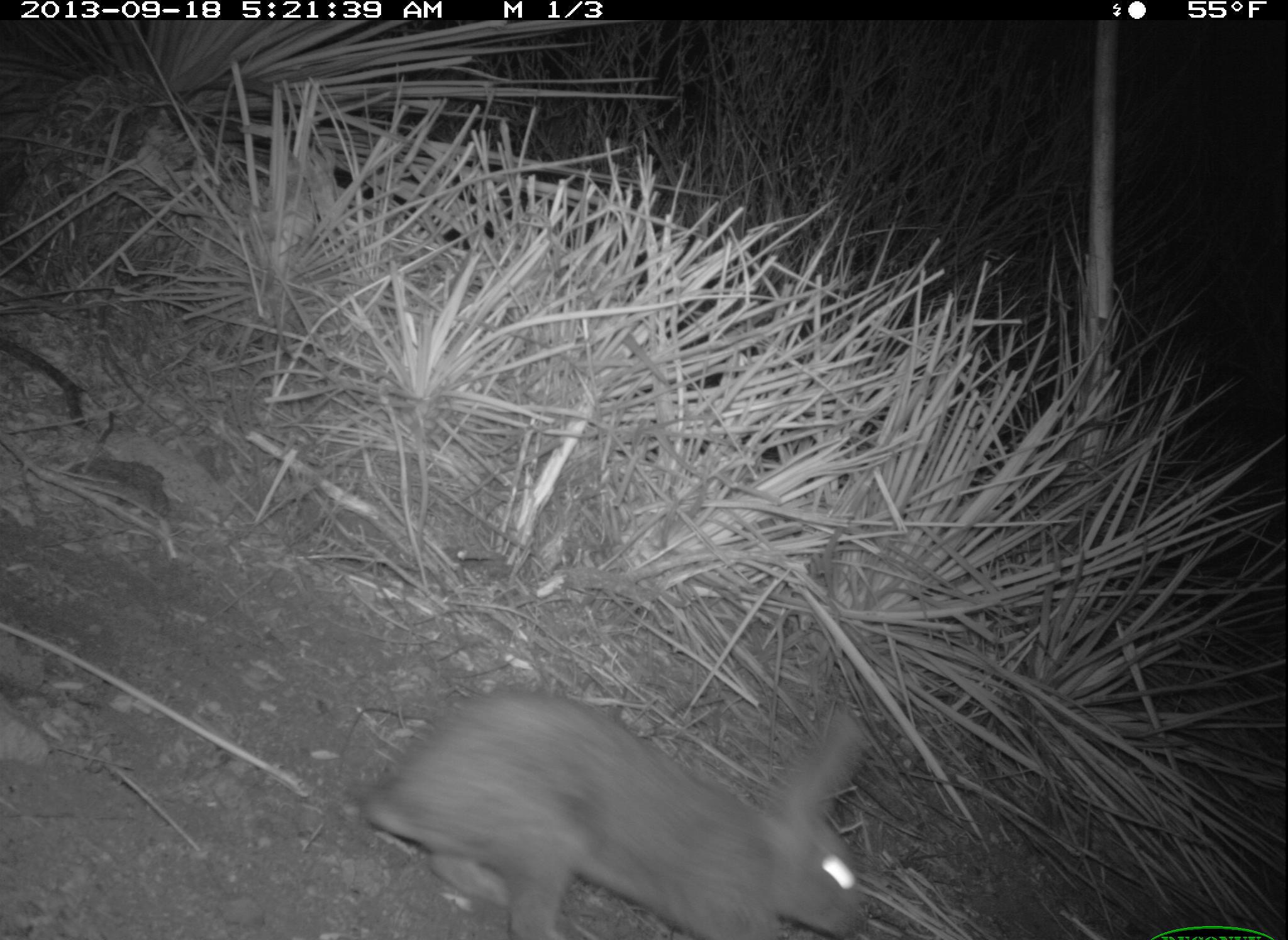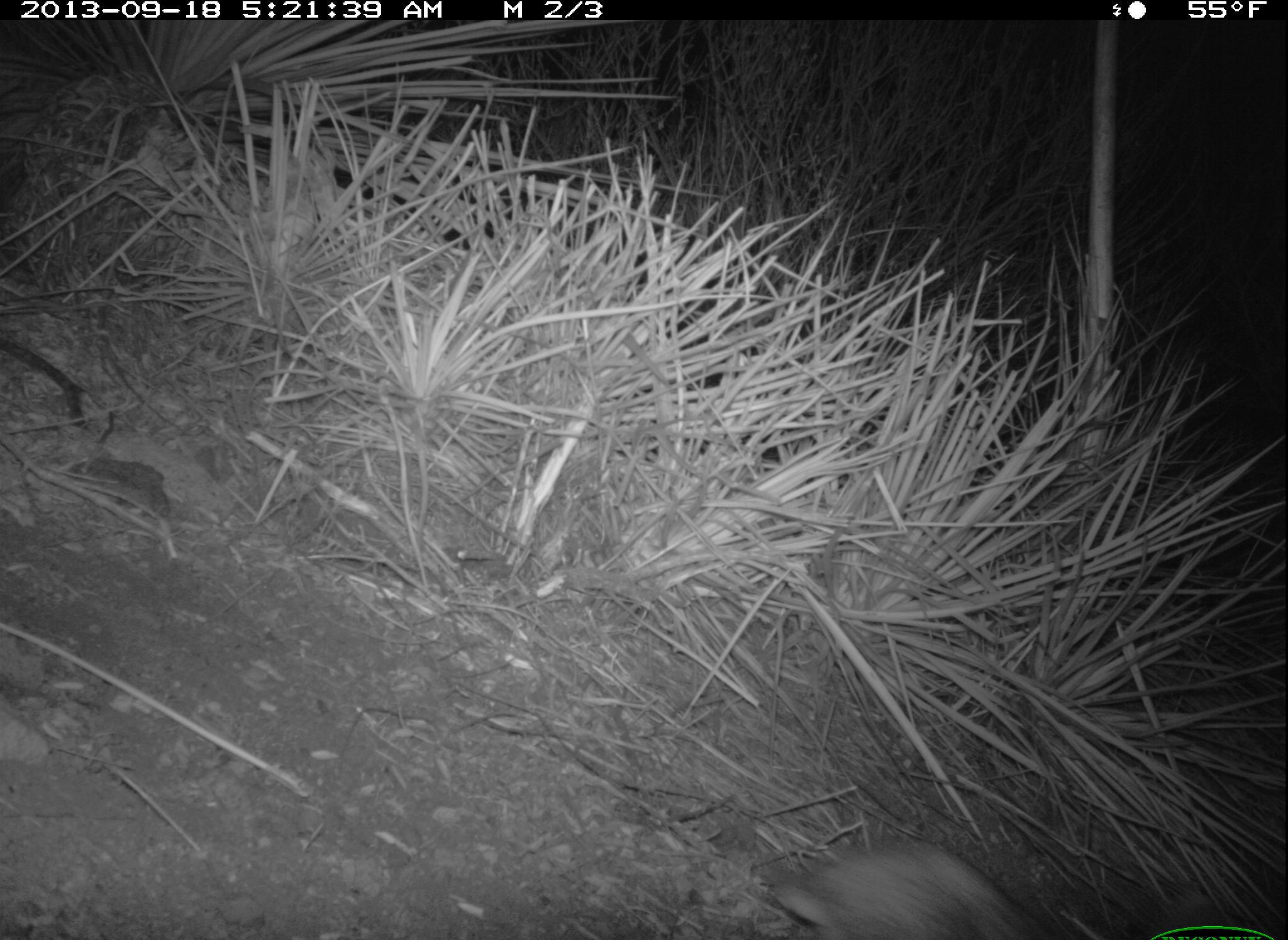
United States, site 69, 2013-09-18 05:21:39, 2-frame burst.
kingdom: Animalia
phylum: Chordata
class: Mammalia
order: Lagomorpha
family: Leporidae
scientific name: Leporidae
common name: rabbits and hares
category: rabbit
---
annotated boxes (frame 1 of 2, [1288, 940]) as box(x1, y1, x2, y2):
rabbit: box(357, 699, 872, 940)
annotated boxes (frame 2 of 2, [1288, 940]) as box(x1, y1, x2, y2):
rabbit: box(760, 838, 1051, 940)